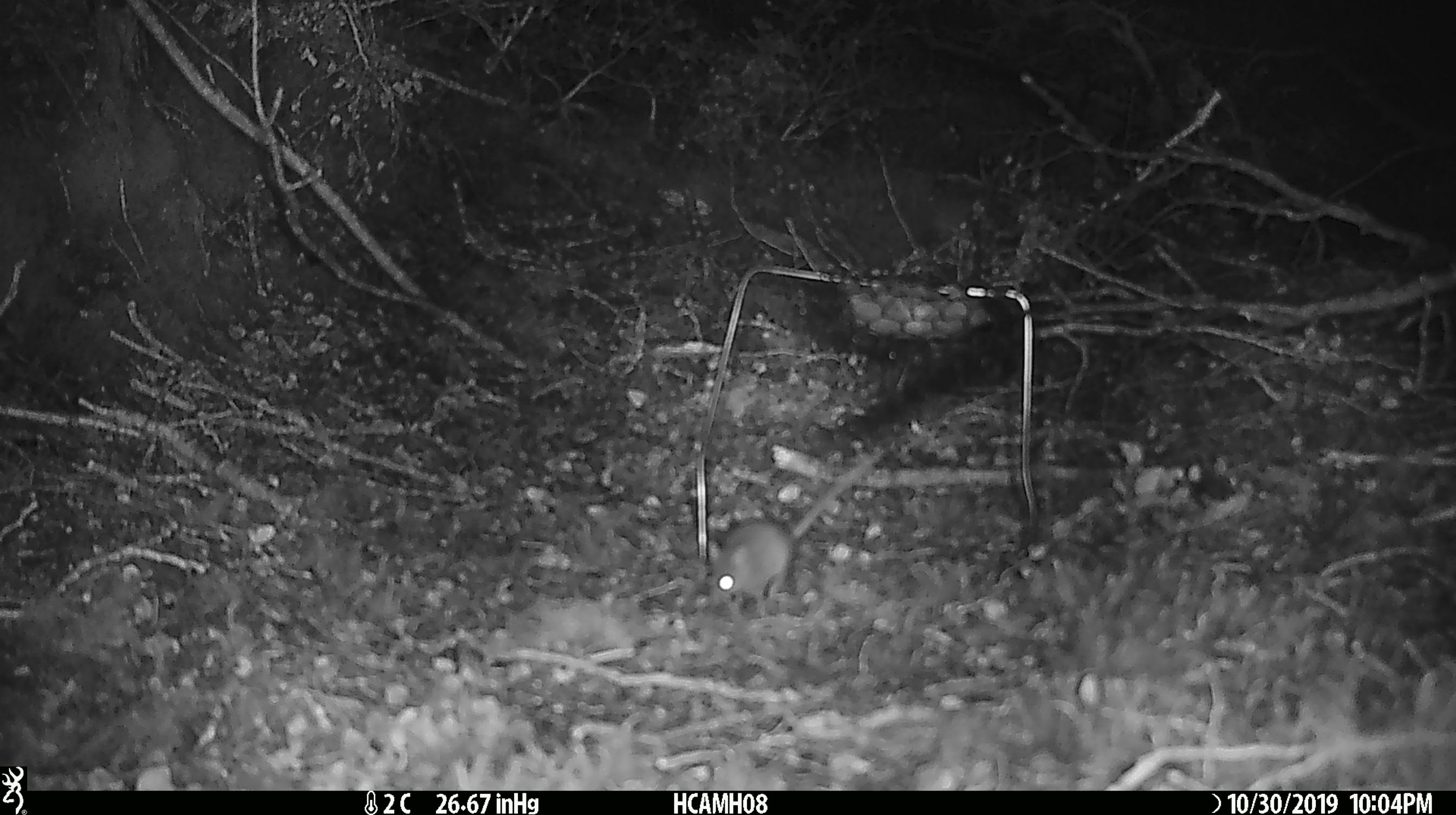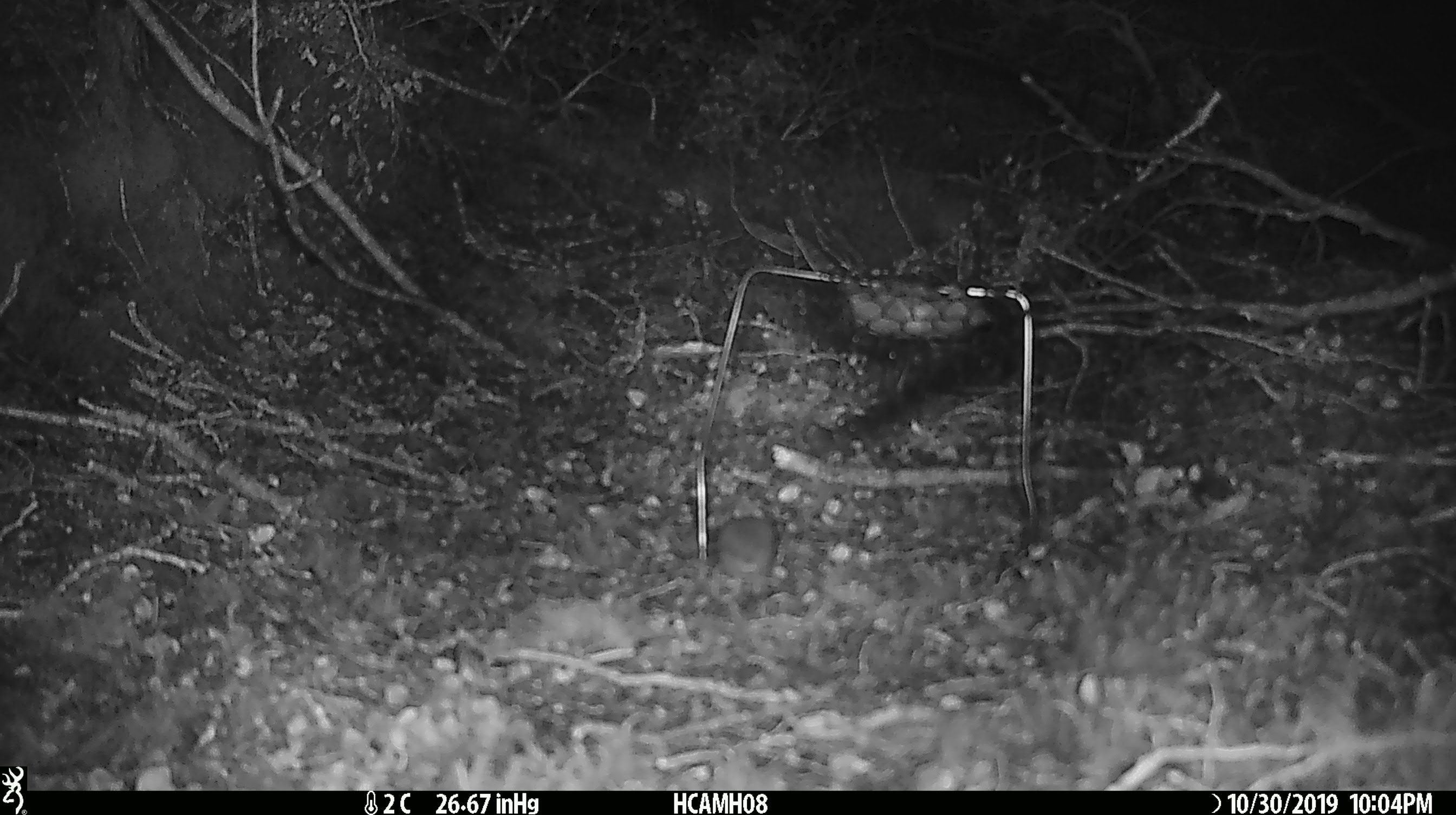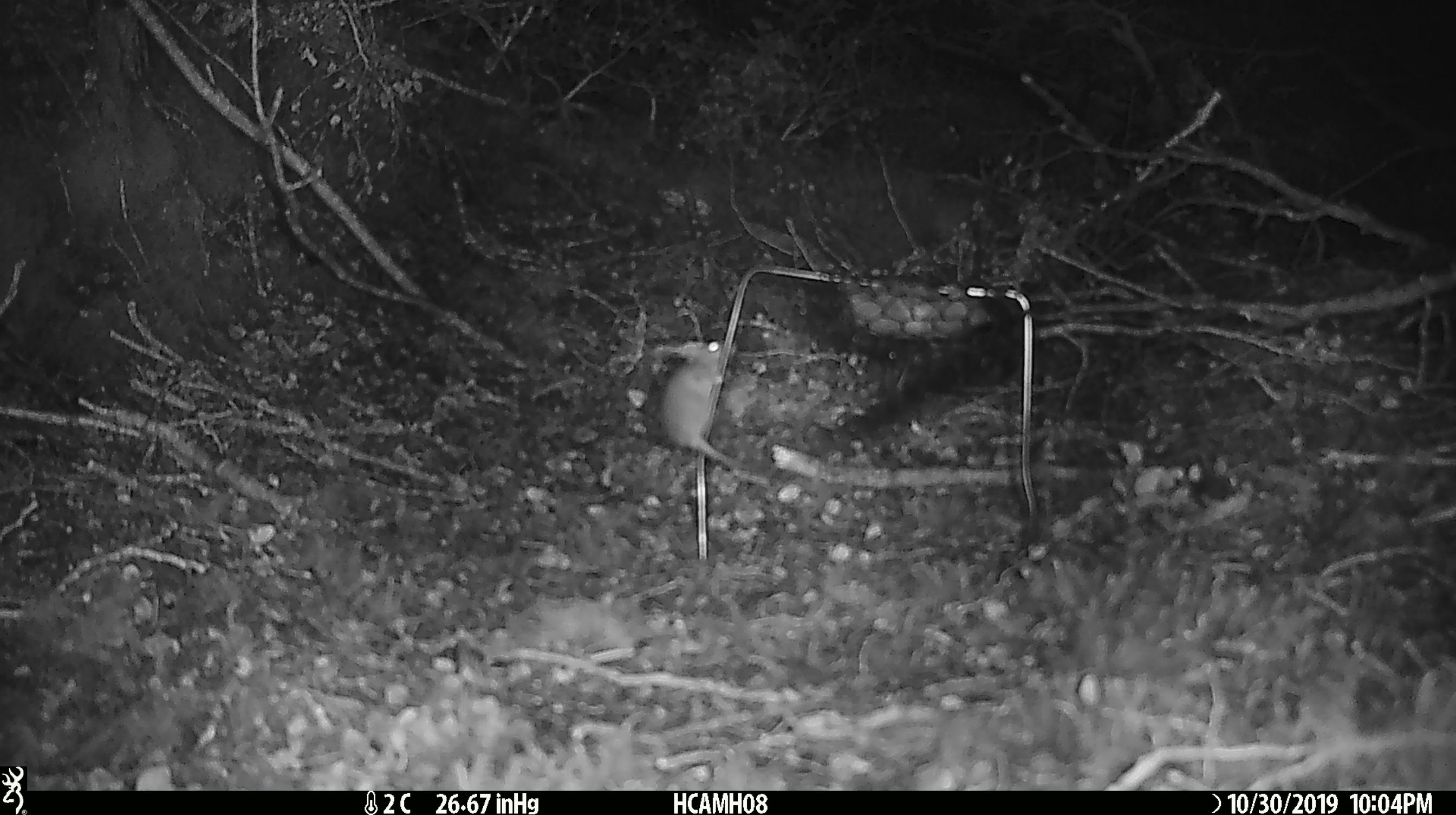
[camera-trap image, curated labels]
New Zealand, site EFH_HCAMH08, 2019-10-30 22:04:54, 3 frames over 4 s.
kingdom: Animalia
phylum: Chordata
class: Mammalia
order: Rodentia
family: Muridae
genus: Mus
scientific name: Mus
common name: mouse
Mouse (Mus).